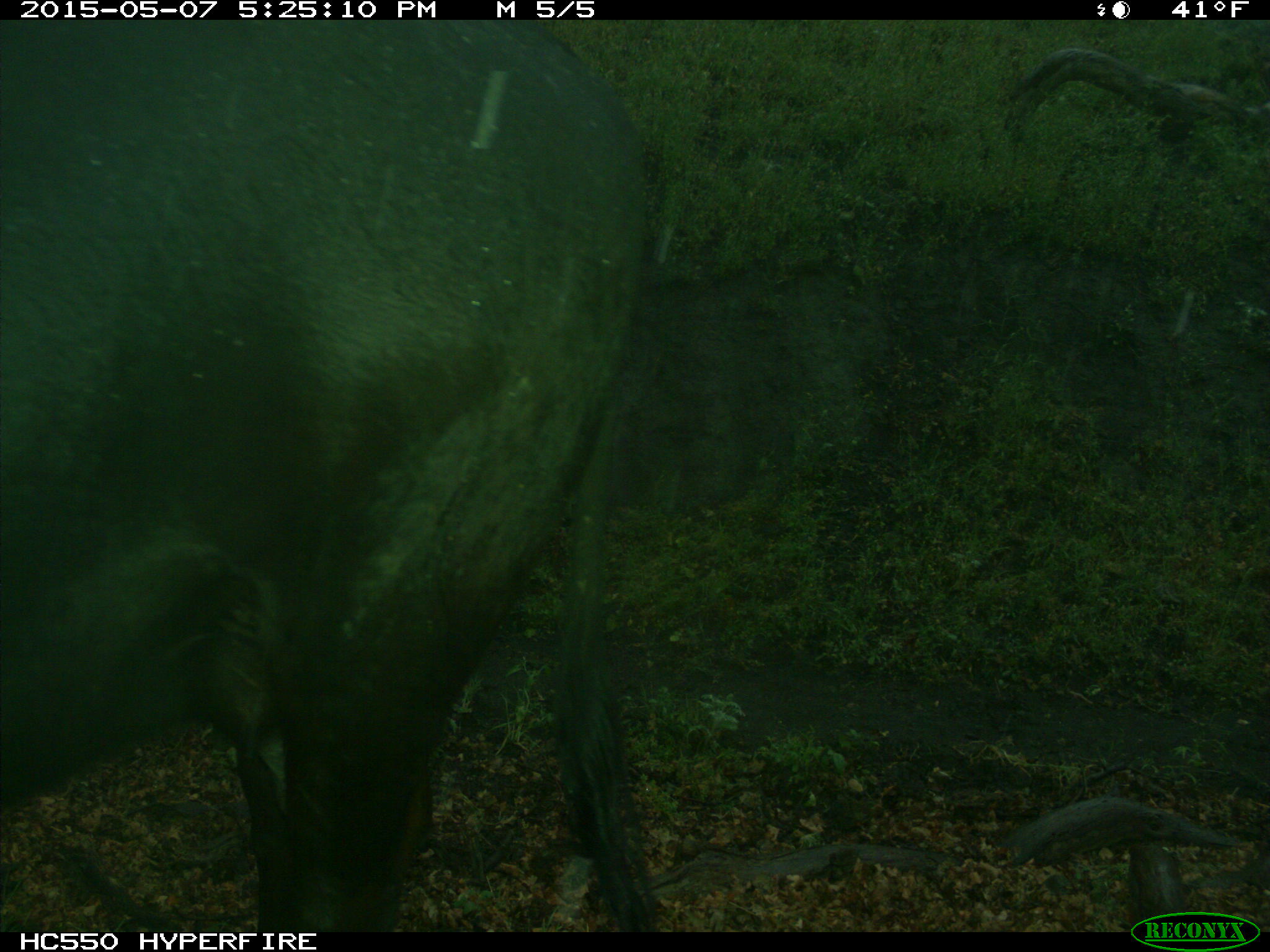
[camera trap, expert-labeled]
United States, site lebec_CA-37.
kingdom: Animalia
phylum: Chordata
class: Mammalia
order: Artiodactyla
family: Bovidae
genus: Bos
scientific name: Bos taurus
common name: domestic cow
Bos taurus (domestic cow).